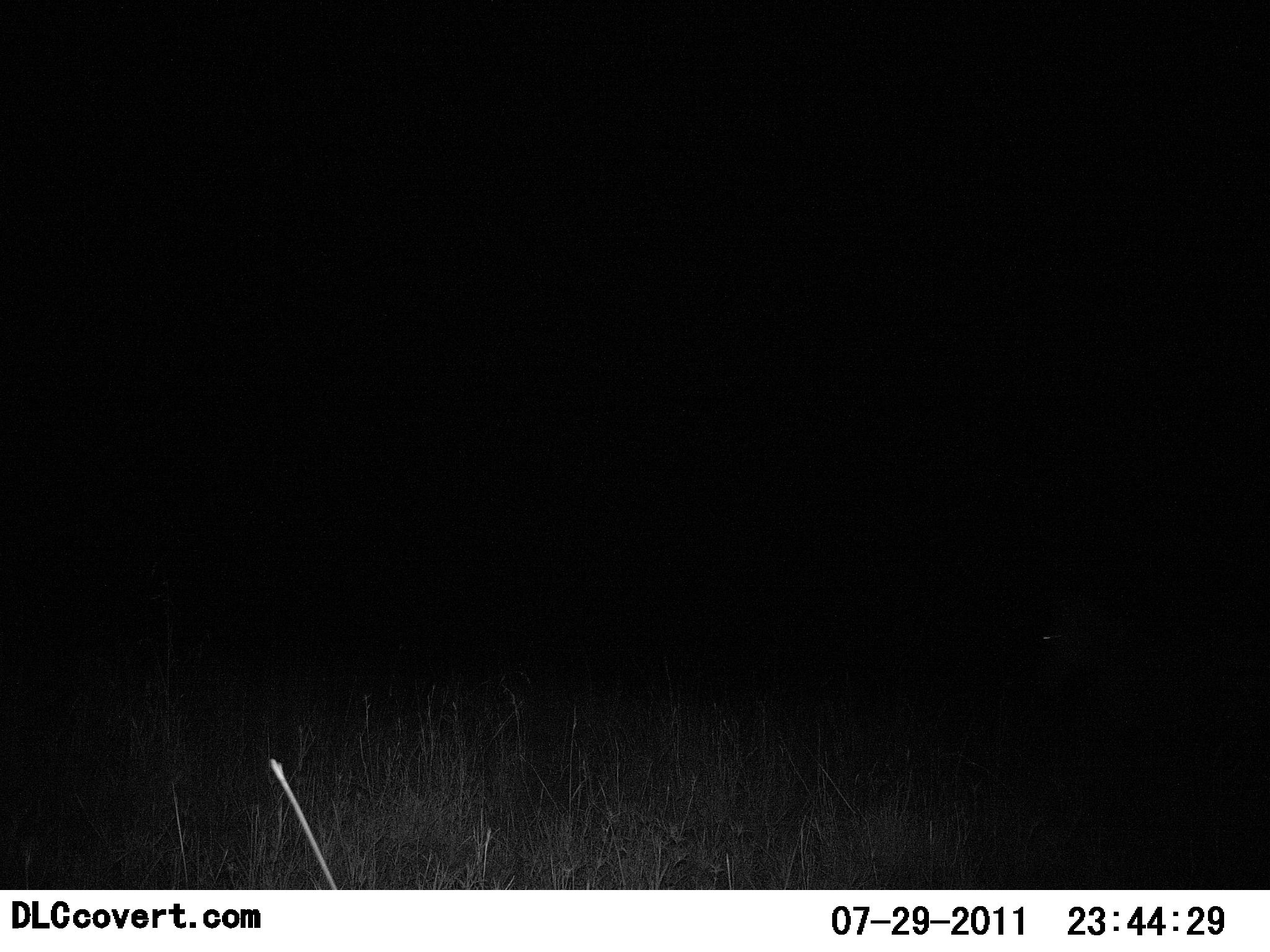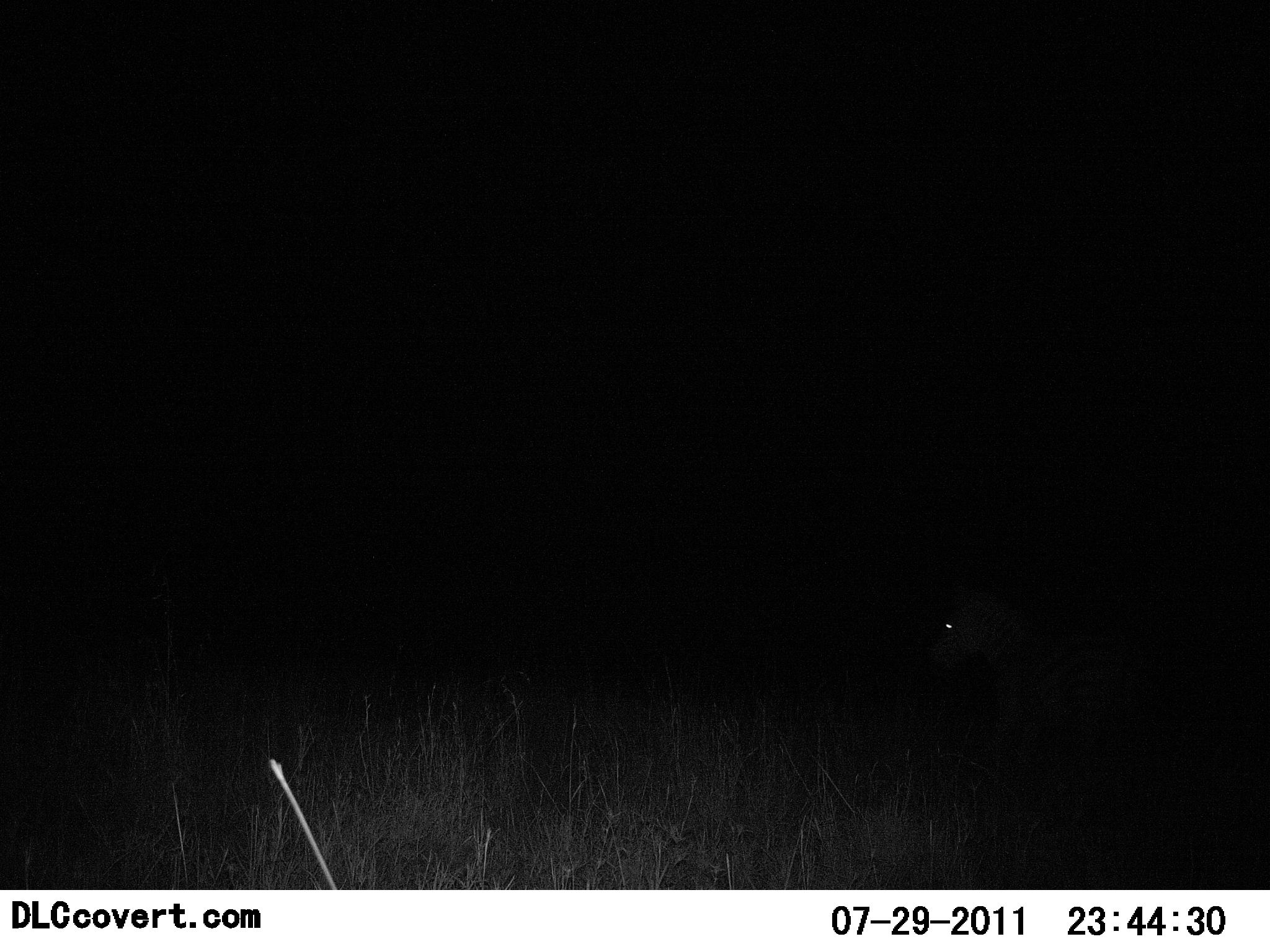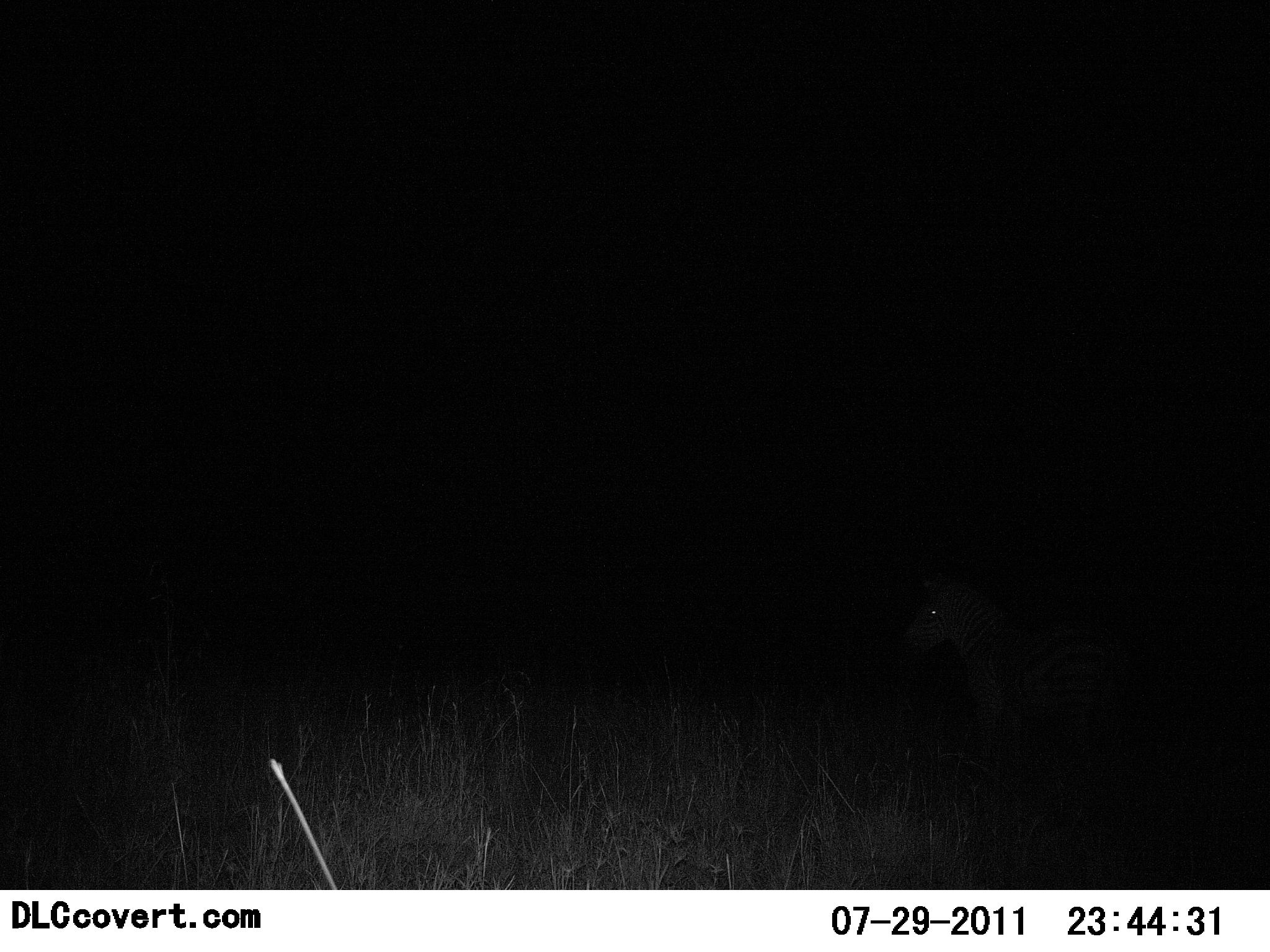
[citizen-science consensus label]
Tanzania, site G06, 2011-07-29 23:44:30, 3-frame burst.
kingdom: Animalia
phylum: Chordata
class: Mammalia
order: Perissodactyla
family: Equidae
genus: Equus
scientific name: Equus quagga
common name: plains zebra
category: zebra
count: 1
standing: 18%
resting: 0%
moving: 91%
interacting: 0%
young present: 0%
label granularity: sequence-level